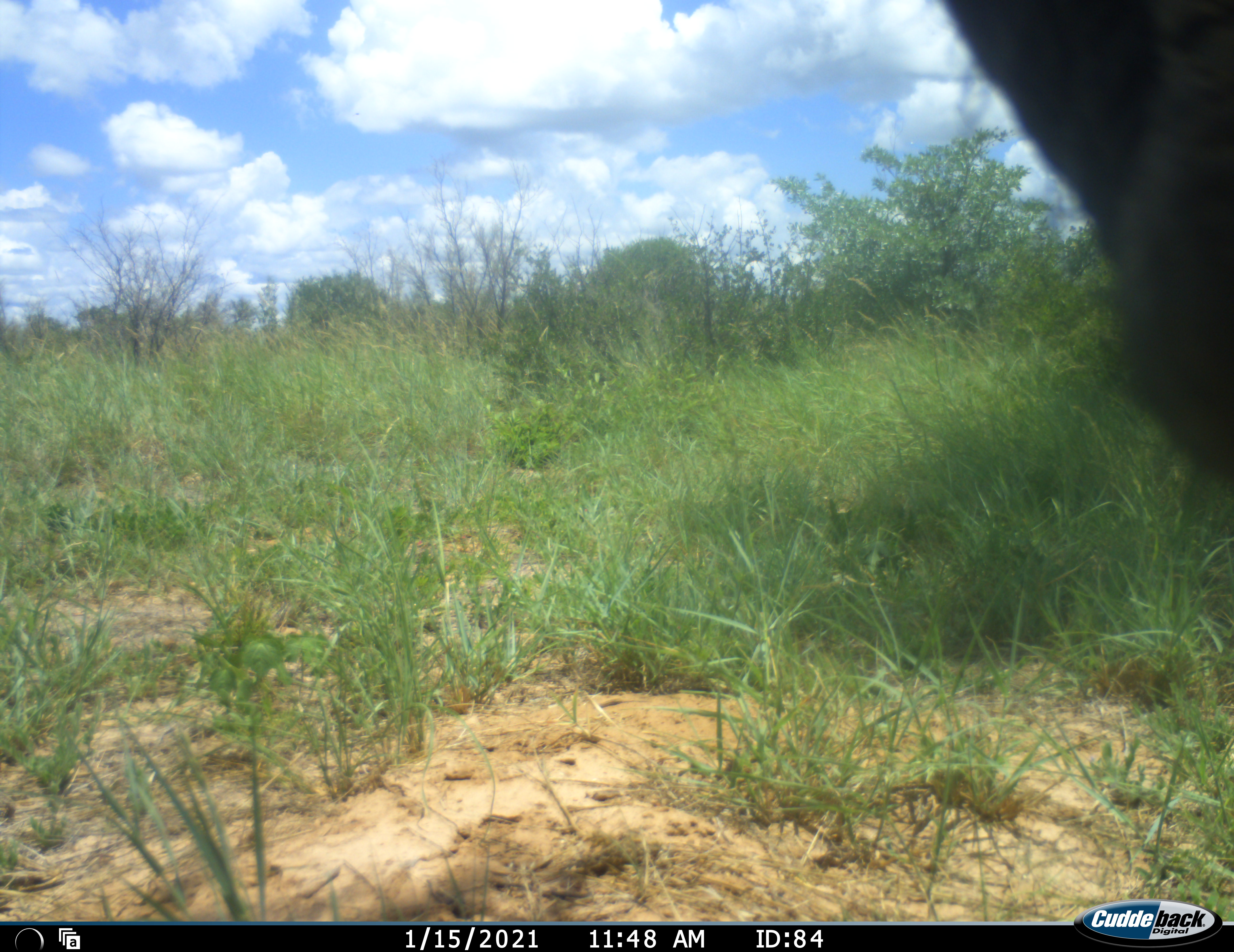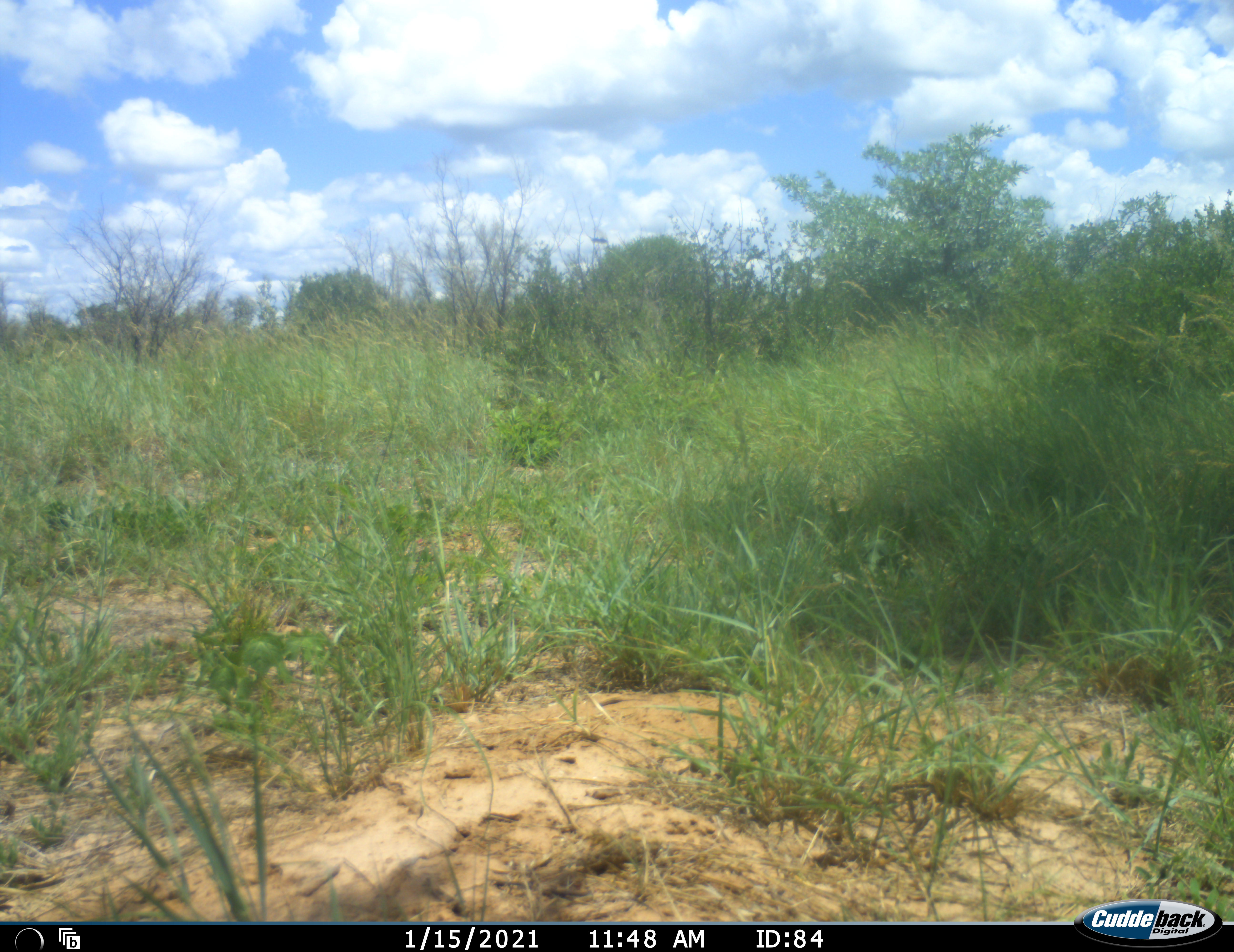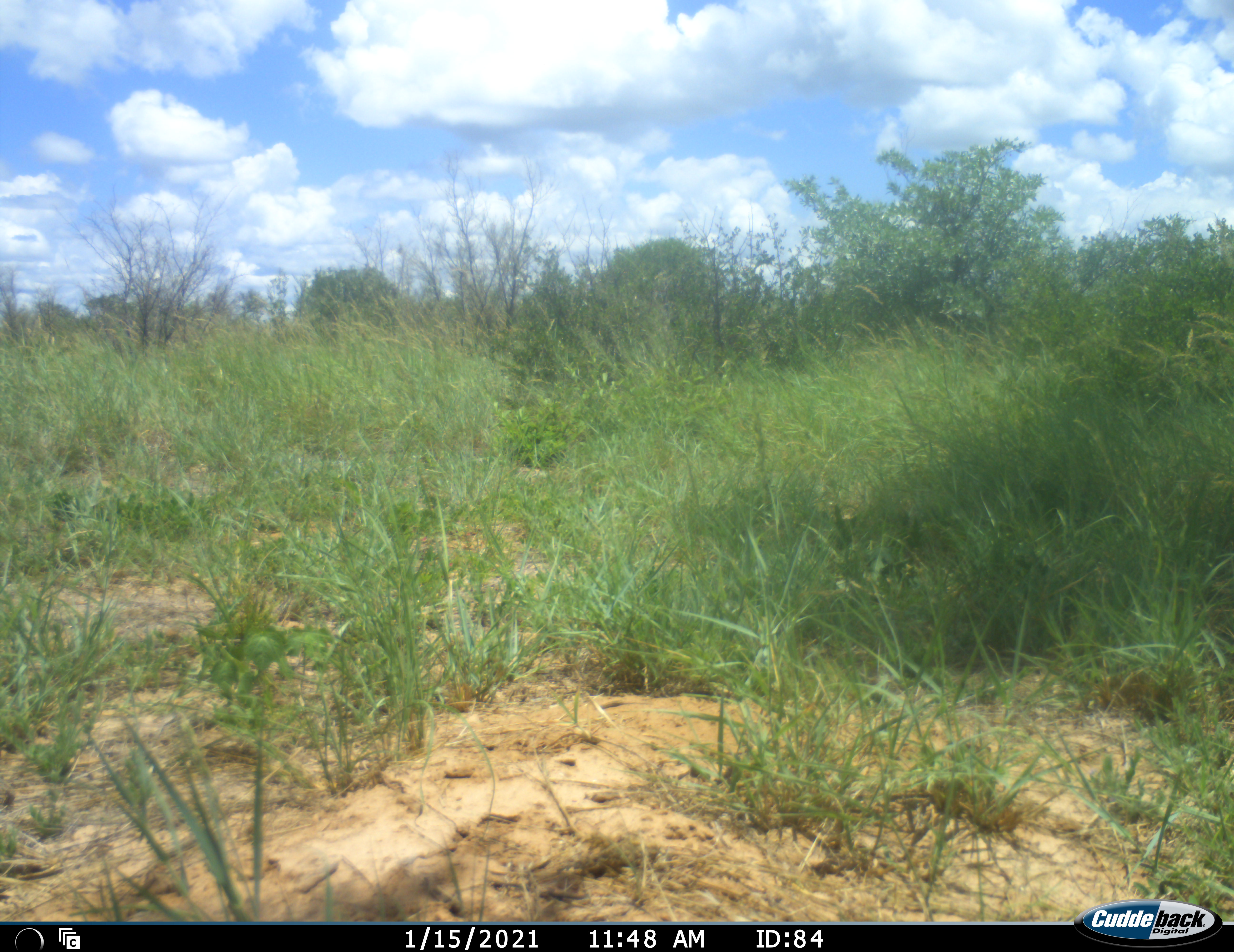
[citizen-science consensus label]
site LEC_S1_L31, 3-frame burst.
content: unidentified animal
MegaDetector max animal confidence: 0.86